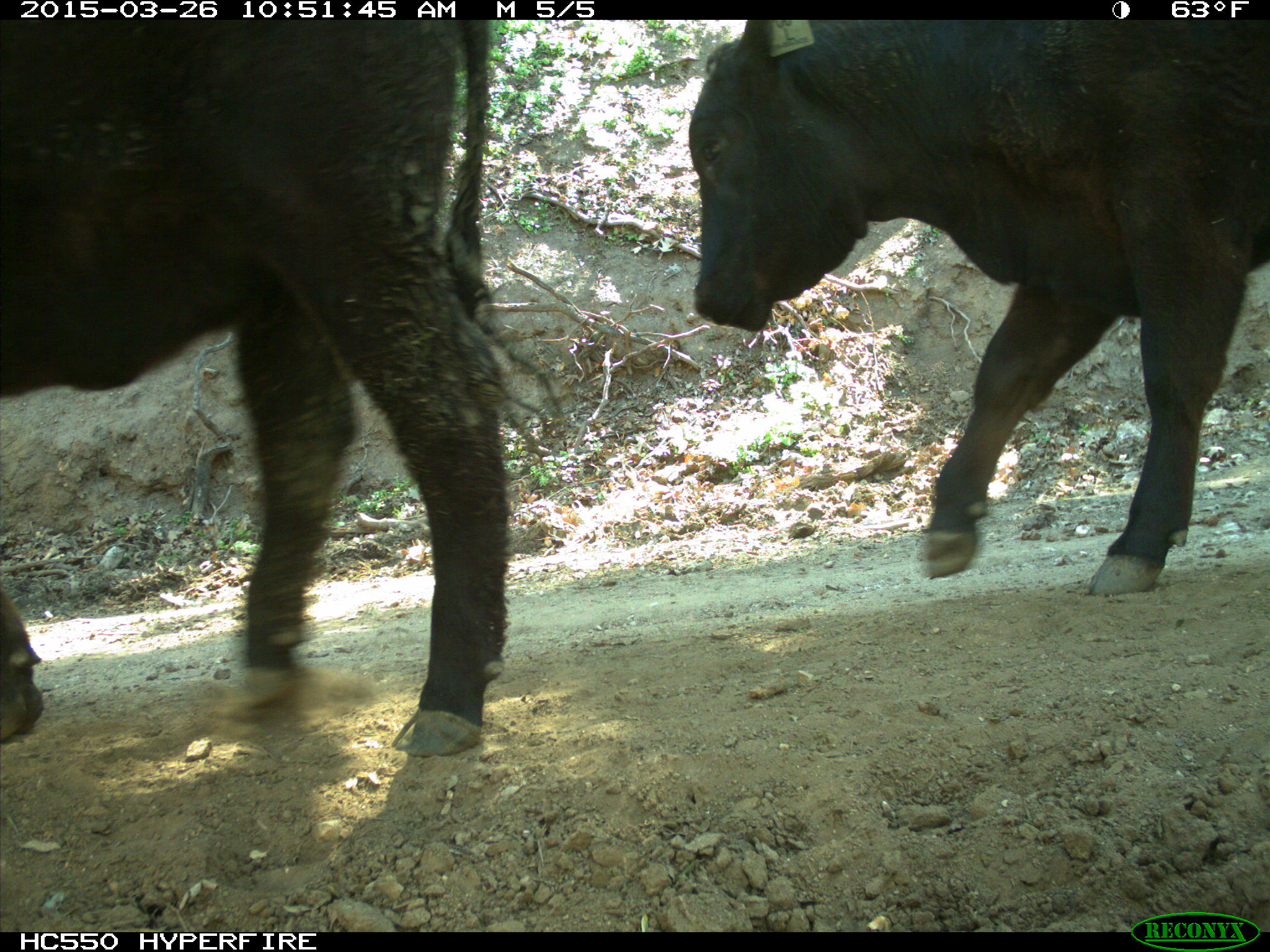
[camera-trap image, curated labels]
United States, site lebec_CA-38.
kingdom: Animalia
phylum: Chordata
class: Mammalia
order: Artiodactyla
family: Bovidae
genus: Bos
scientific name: Bos taurus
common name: domestic cow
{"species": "Bos taurus (domestic cow)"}